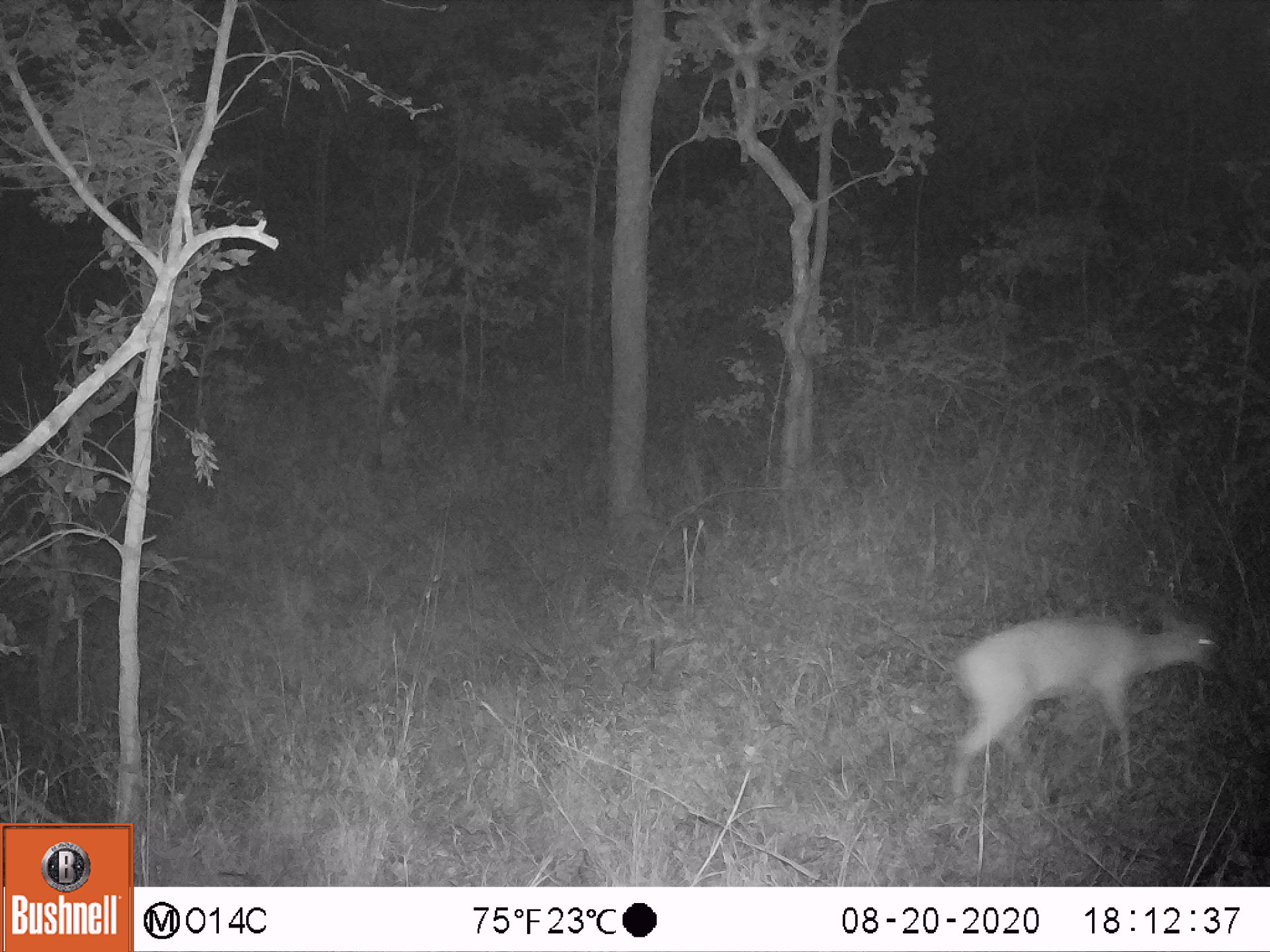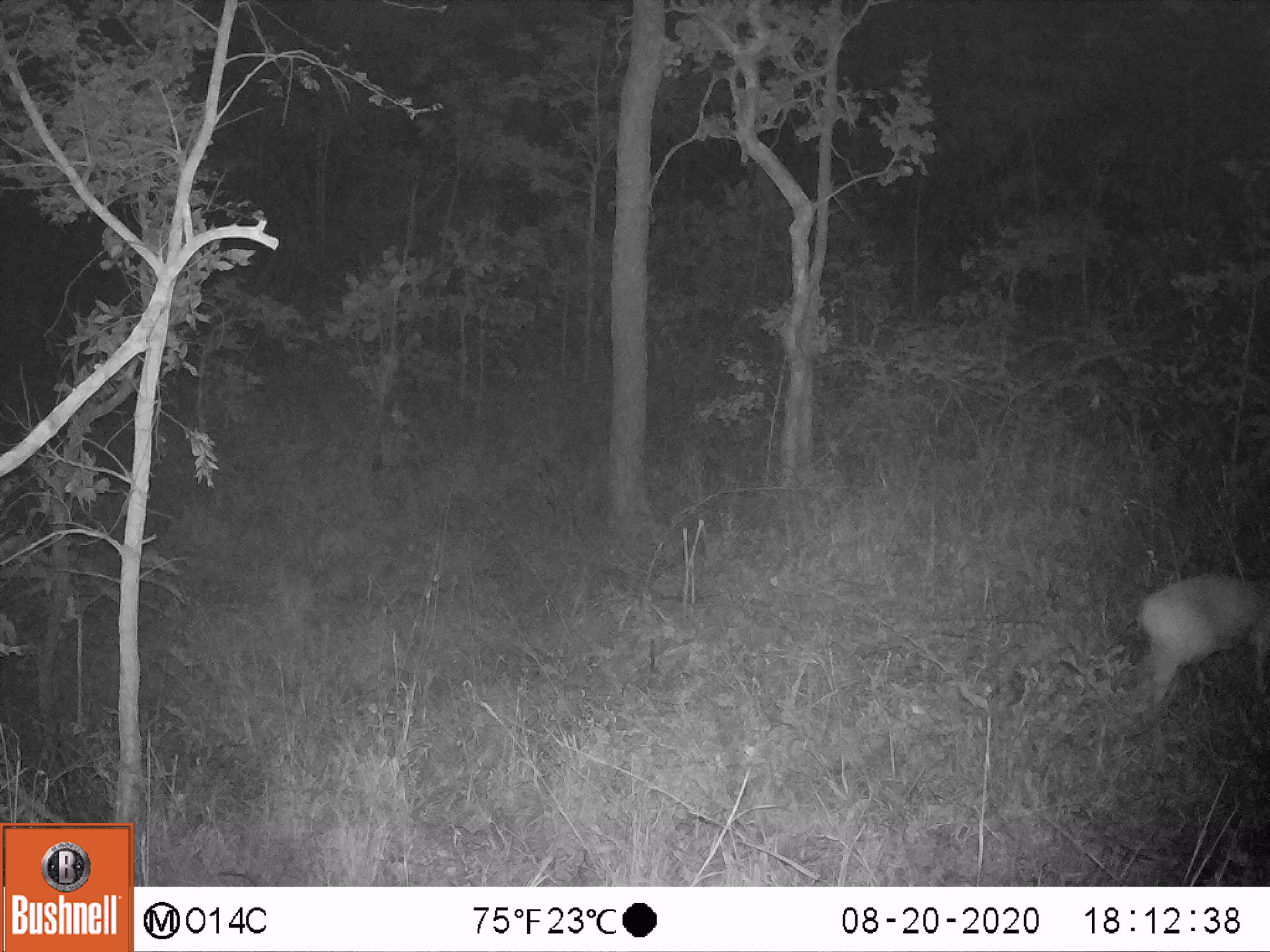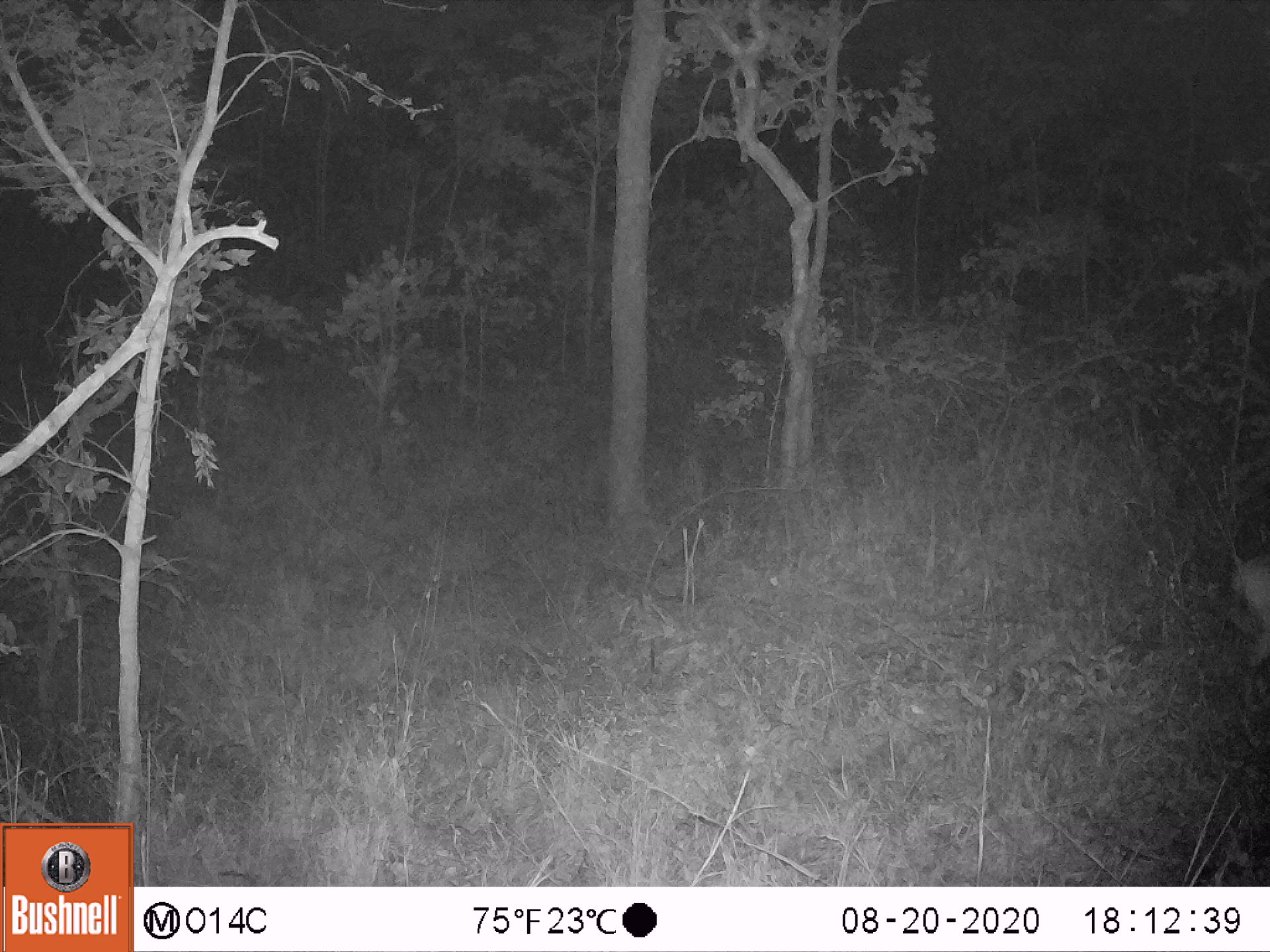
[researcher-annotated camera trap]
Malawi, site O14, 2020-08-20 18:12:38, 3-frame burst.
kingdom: Animalia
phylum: Chordata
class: Mammalia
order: Artiodactyla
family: Bovidae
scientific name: Antilopinae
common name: small antelope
Small antelope (Antilopinae), count 1.